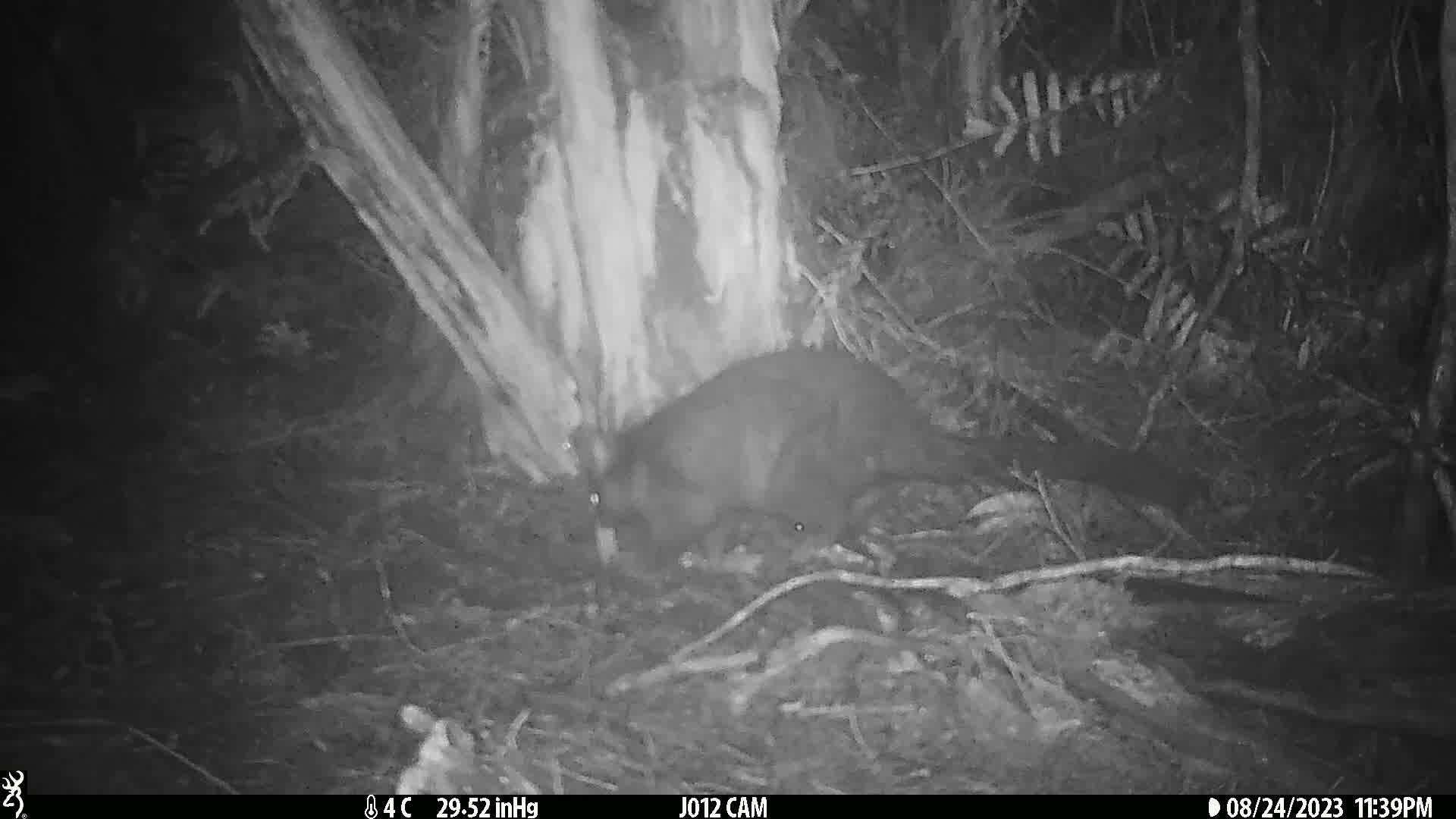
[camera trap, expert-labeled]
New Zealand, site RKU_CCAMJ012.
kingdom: Animalia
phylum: Chordata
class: Mammalia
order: Diprotodontia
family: Phalangeridae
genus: Trichosurus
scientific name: Trichosurus vulpecula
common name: common brushtail possum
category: possum